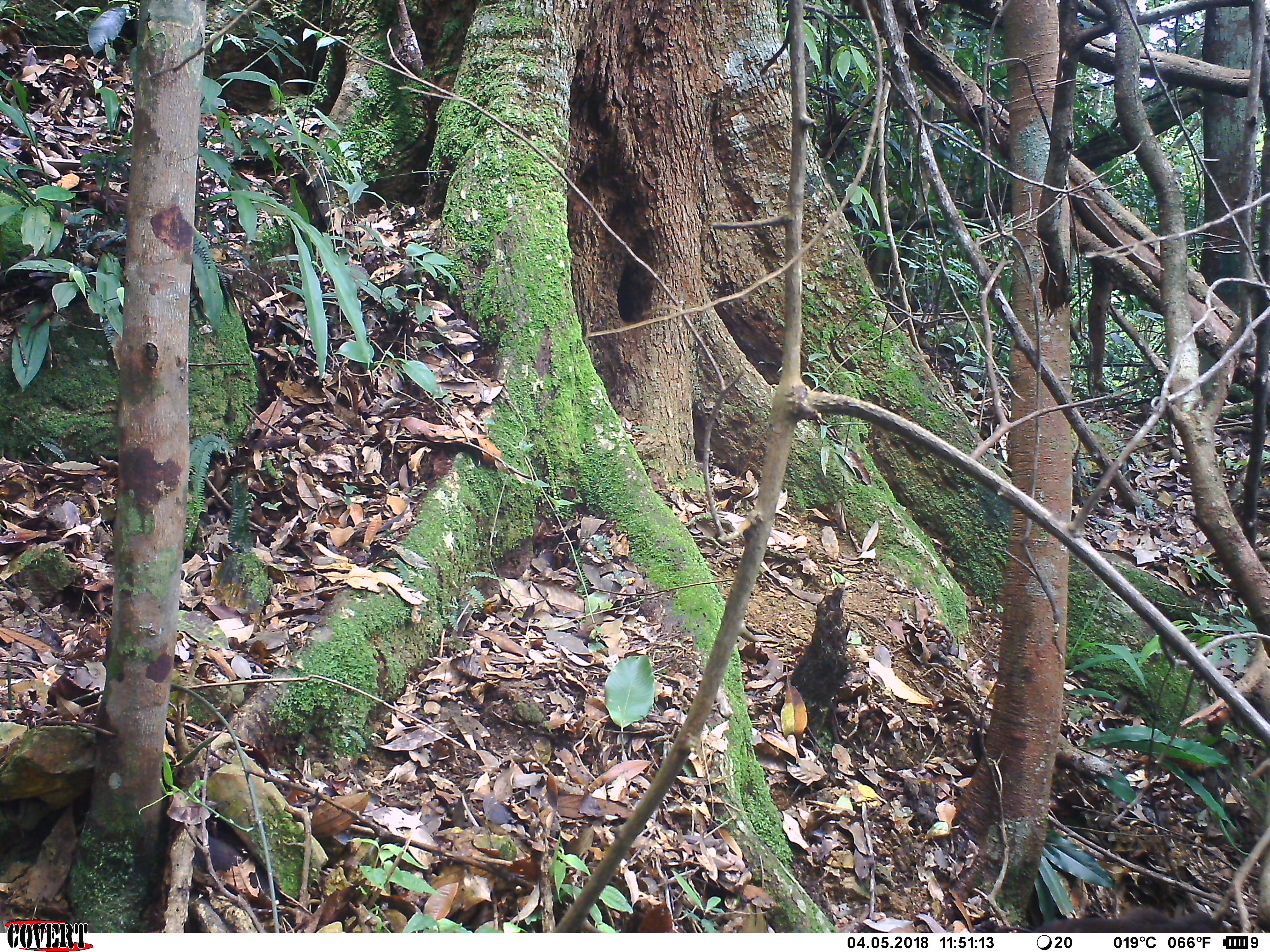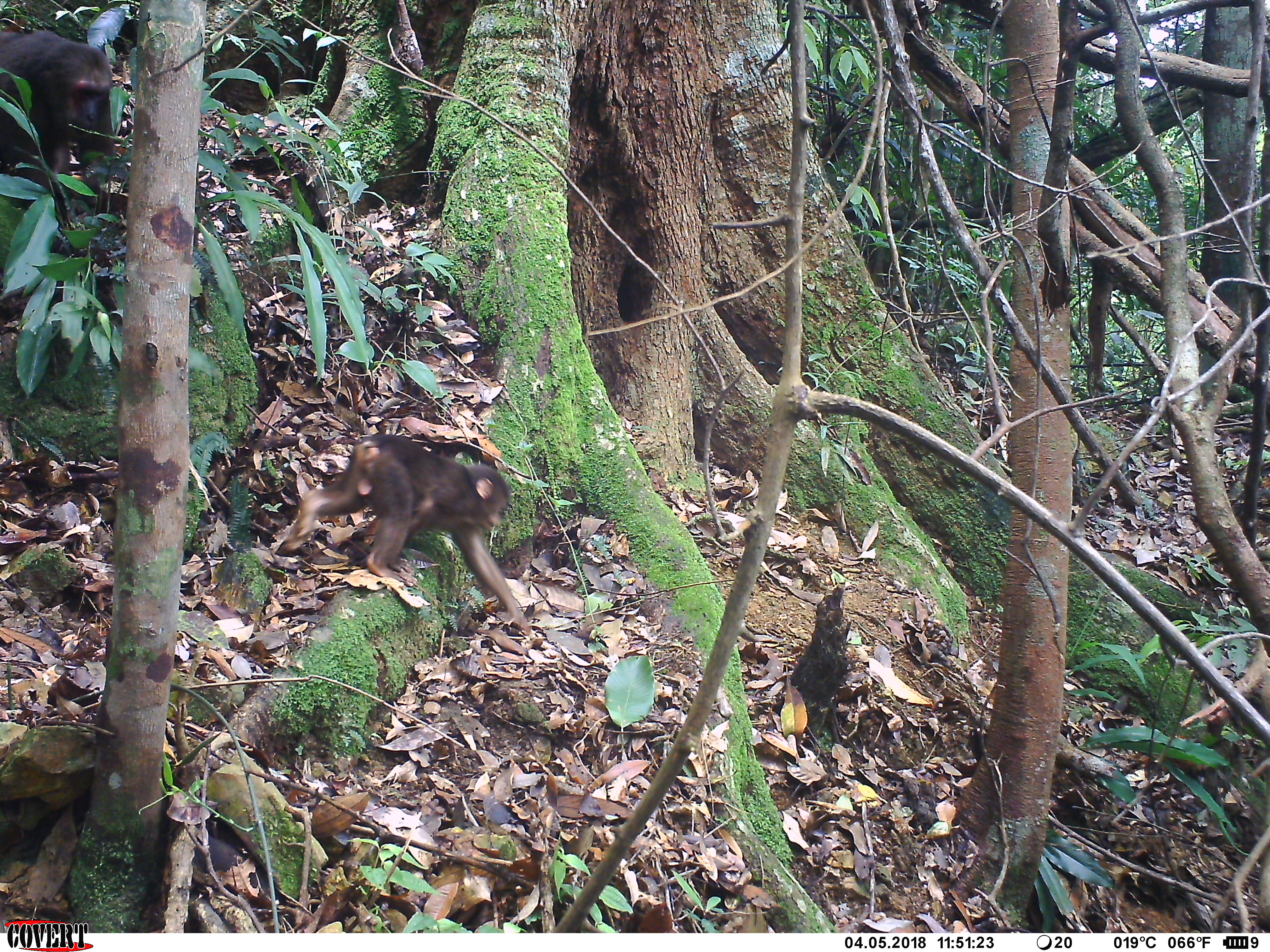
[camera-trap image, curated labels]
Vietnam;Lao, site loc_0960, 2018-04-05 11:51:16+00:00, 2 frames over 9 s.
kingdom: Animalia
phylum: Chordata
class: Mammalia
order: Primates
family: Cercopithecidae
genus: Macaca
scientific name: Macaca arctoides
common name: stump-tailed macaque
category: stump tailed macaque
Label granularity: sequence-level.